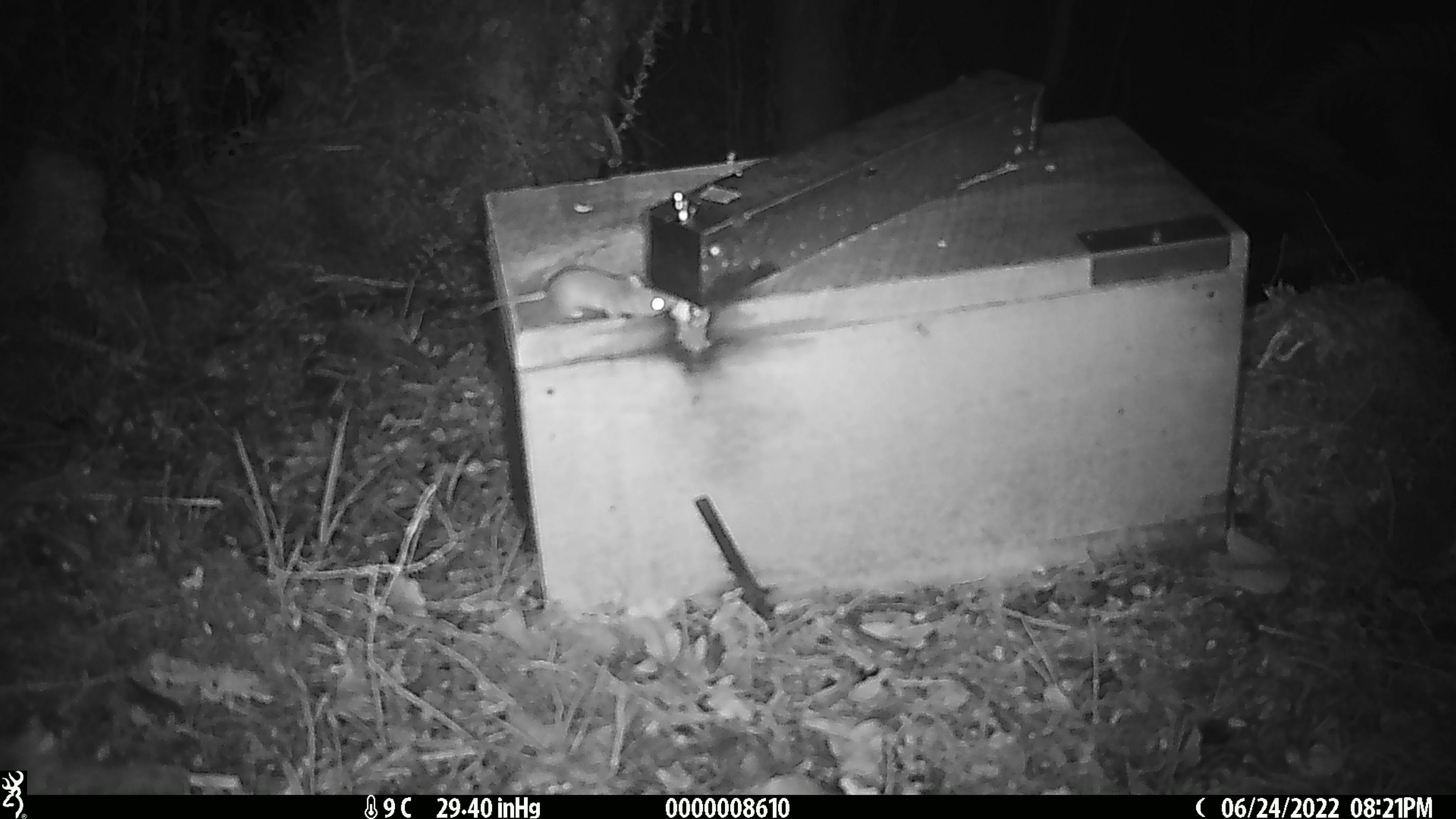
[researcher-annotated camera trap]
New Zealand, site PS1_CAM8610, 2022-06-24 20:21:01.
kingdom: Animalia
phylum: Chordata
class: Mammalia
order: Rodentia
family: Muridae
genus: Mus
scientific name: Mus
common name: mouse